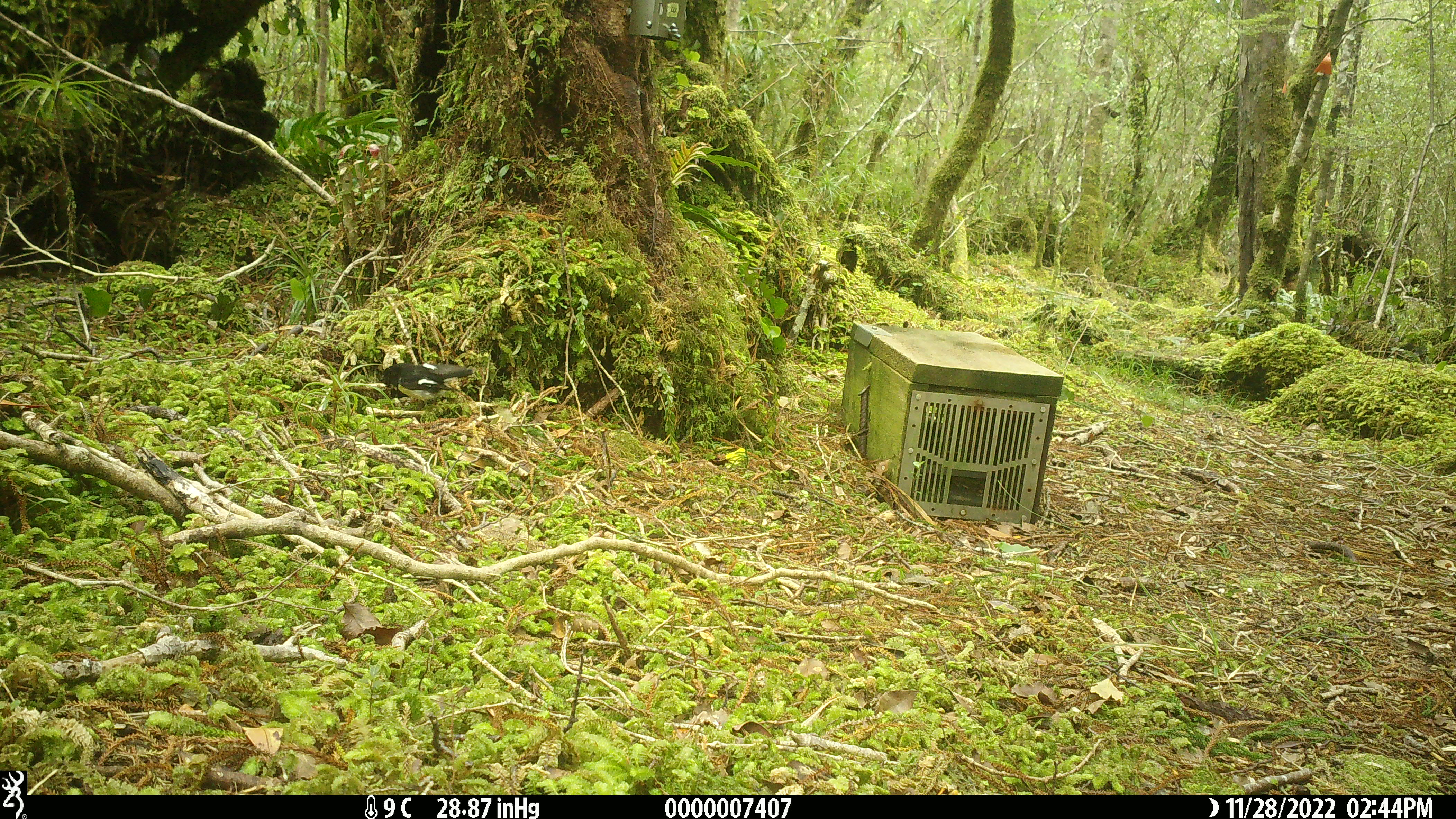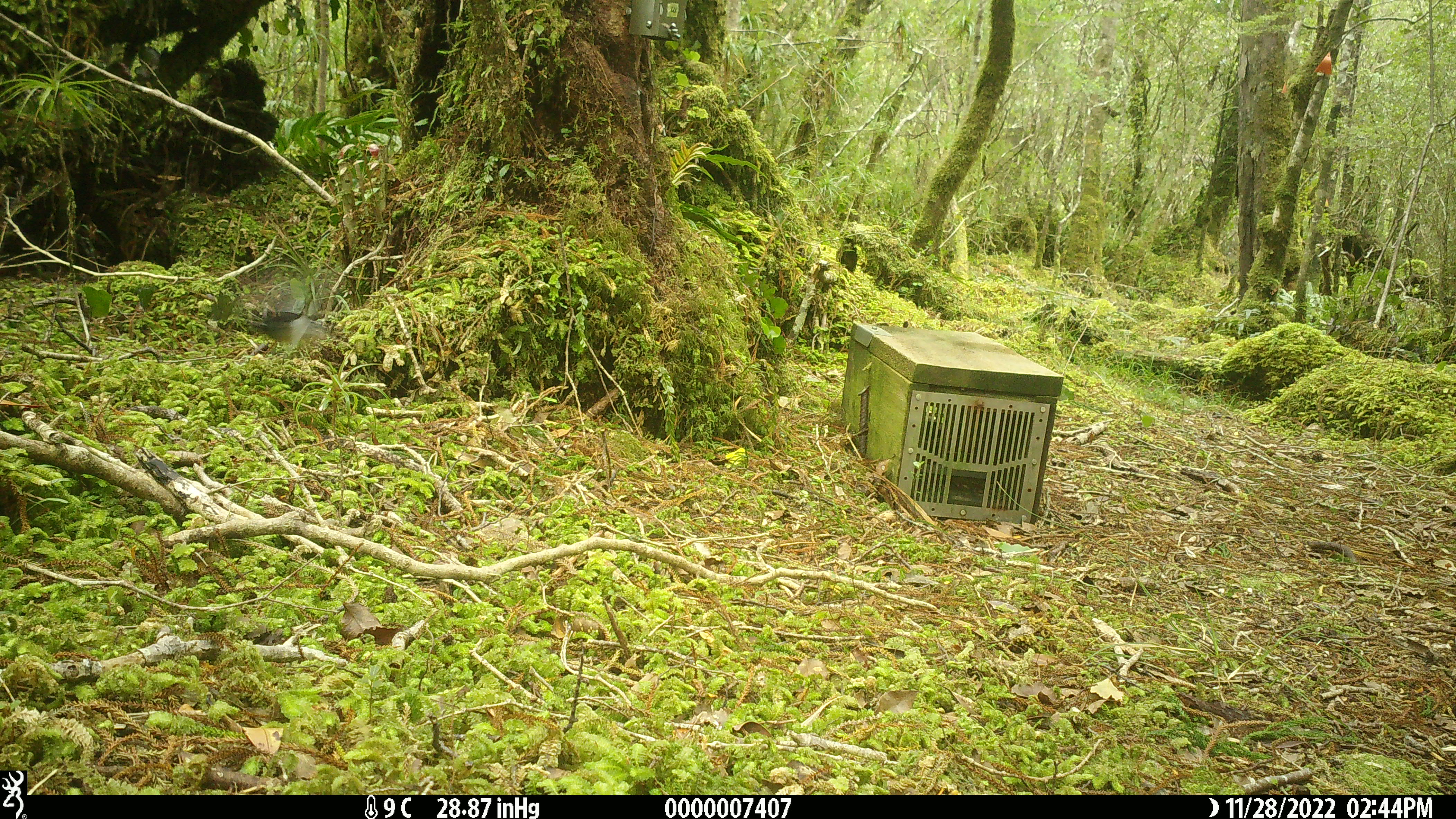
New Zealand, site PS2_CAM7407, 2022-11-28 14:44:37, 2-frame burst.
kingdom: Animalia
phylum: Chordata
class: Aves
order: Passeriformes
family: Petroicidae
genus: Petroica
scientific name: Petroica macrocephala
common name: tomtit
Tomtit (Petroica macrocephala).